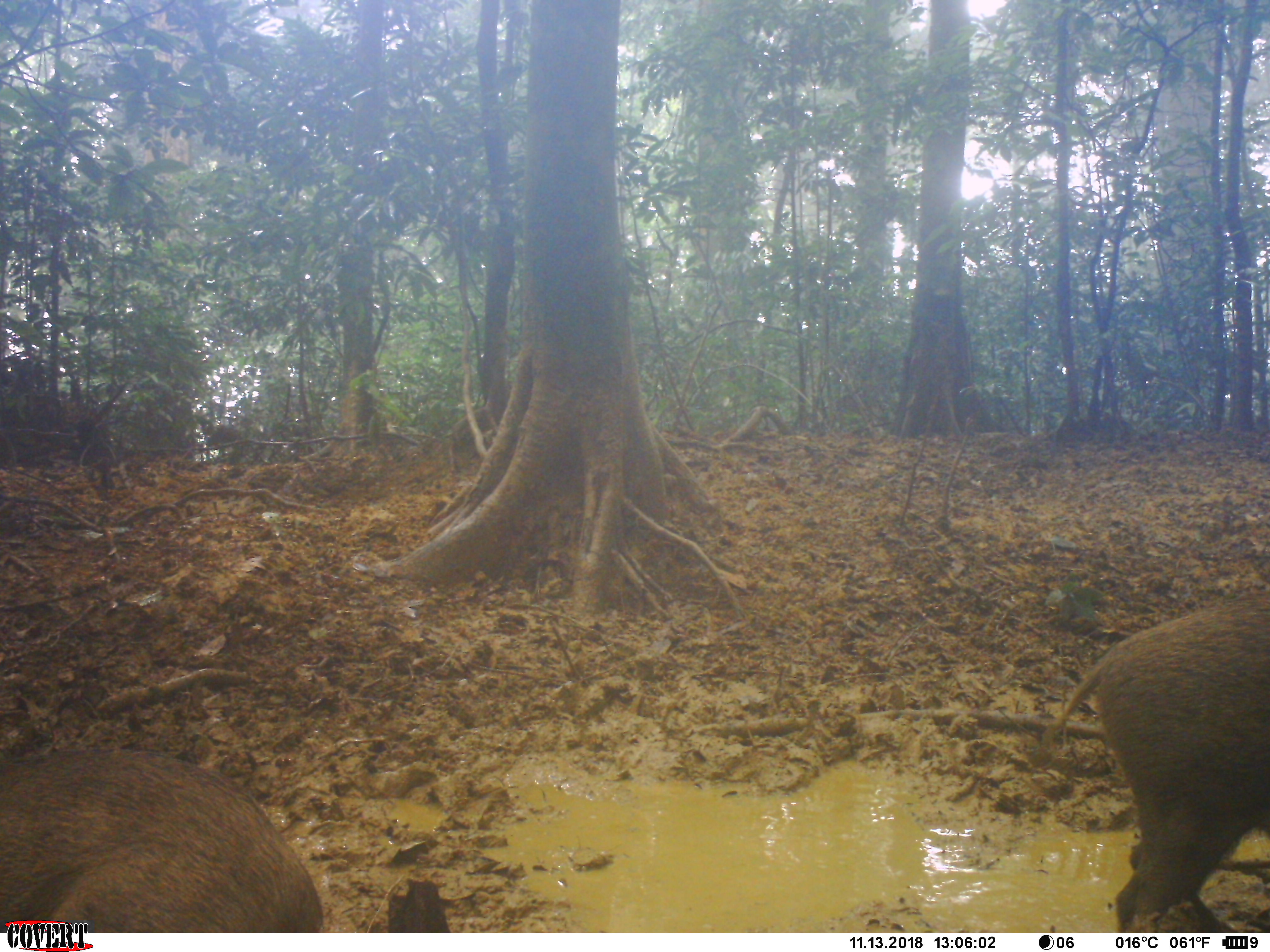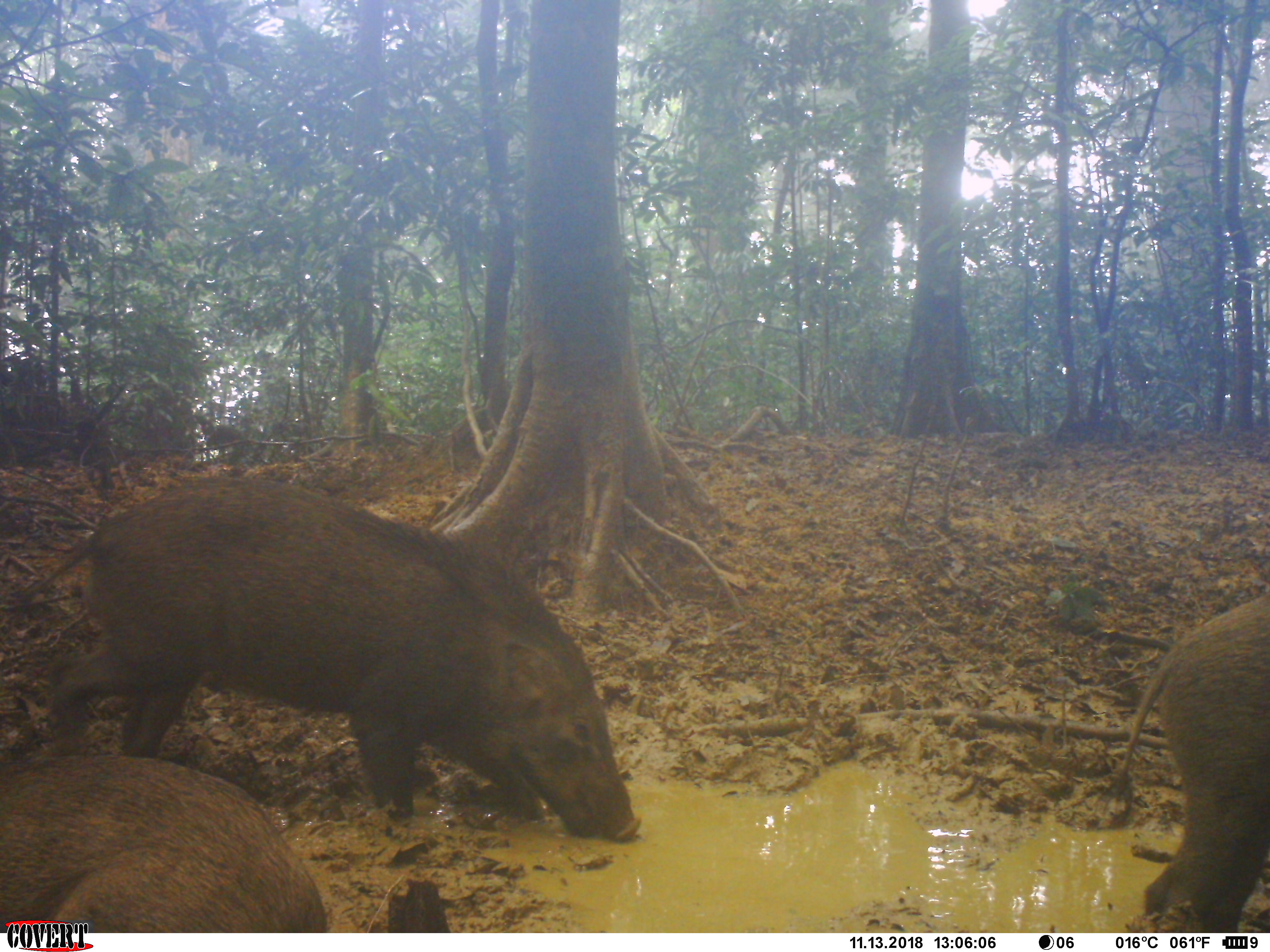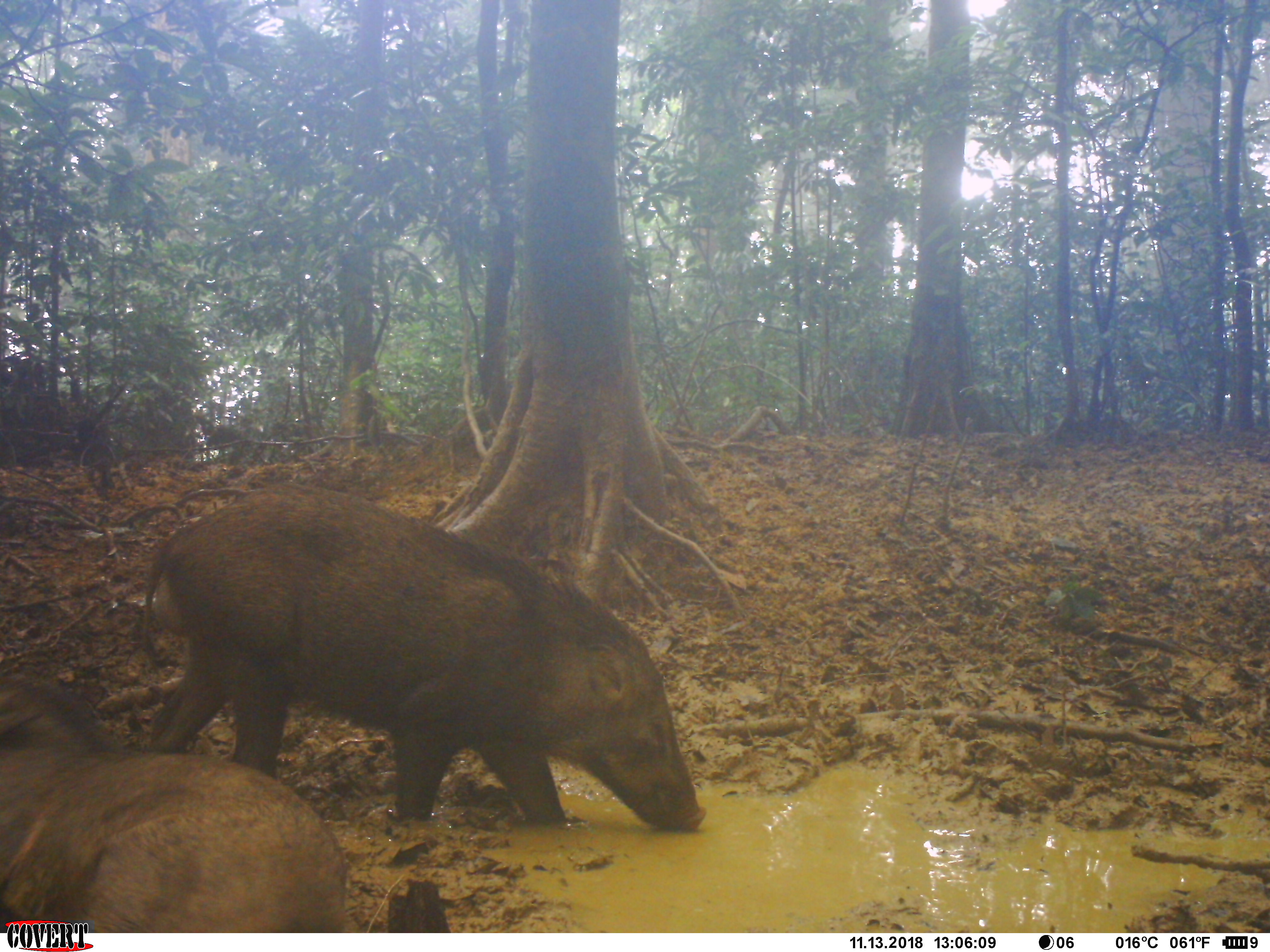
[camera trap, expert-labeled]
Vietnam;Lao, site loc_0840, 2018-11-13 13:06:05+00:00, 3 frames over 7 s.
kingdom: Animalia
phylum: Chordata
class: Mammalia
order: Artiodactyla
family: Suidae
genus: Sus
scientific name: Sus scrofa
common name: eurasian wild pig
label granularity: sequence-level